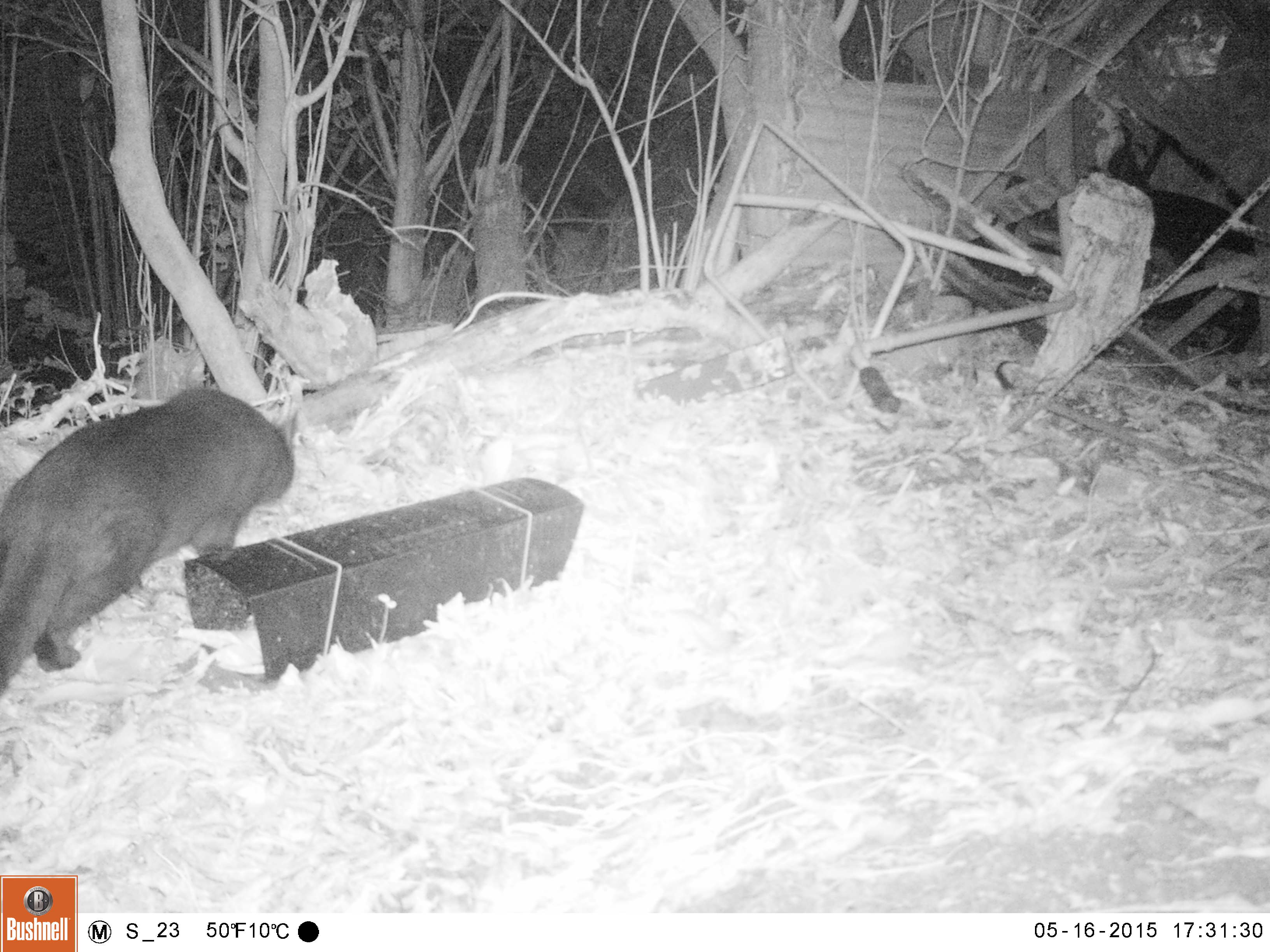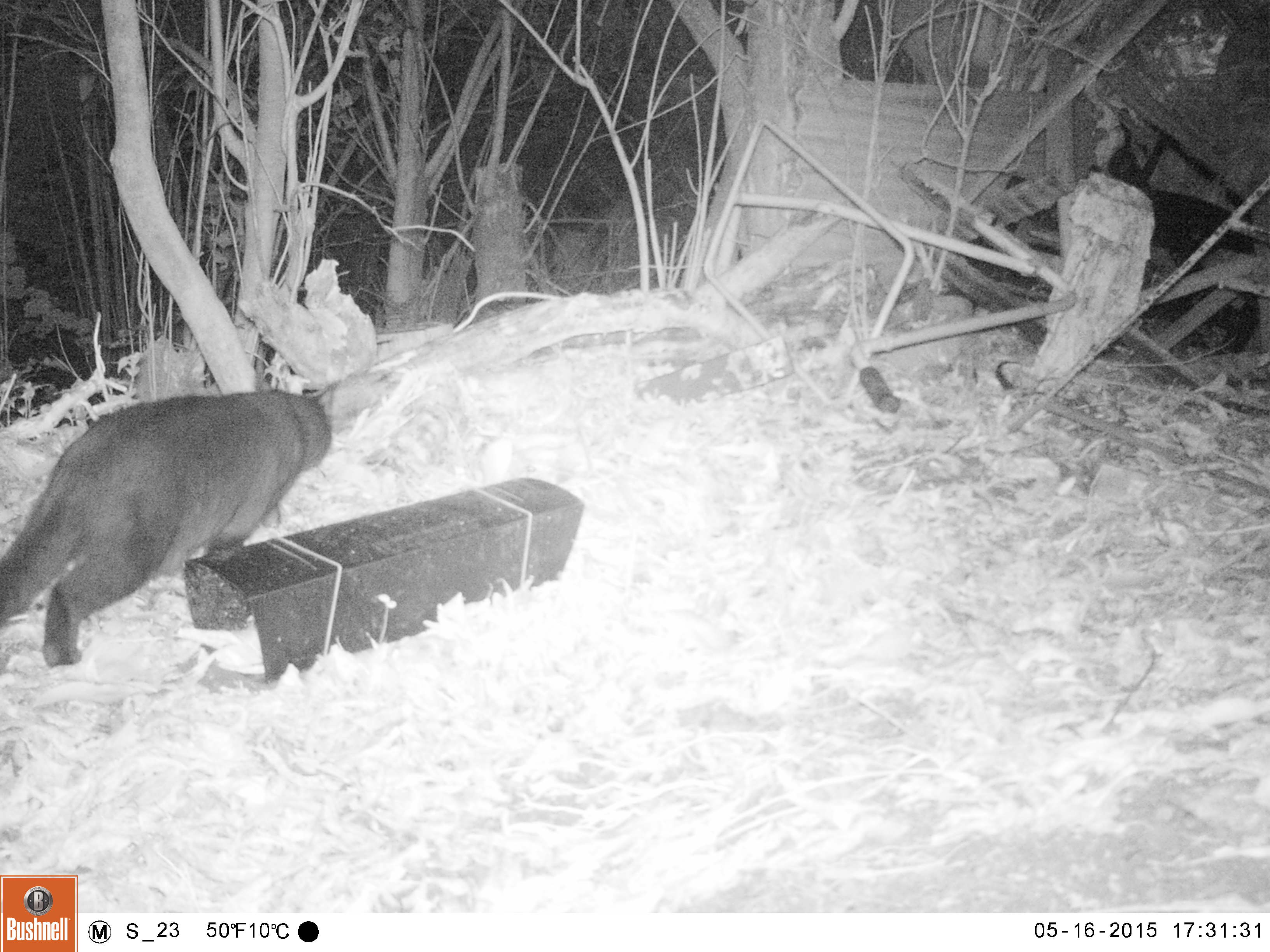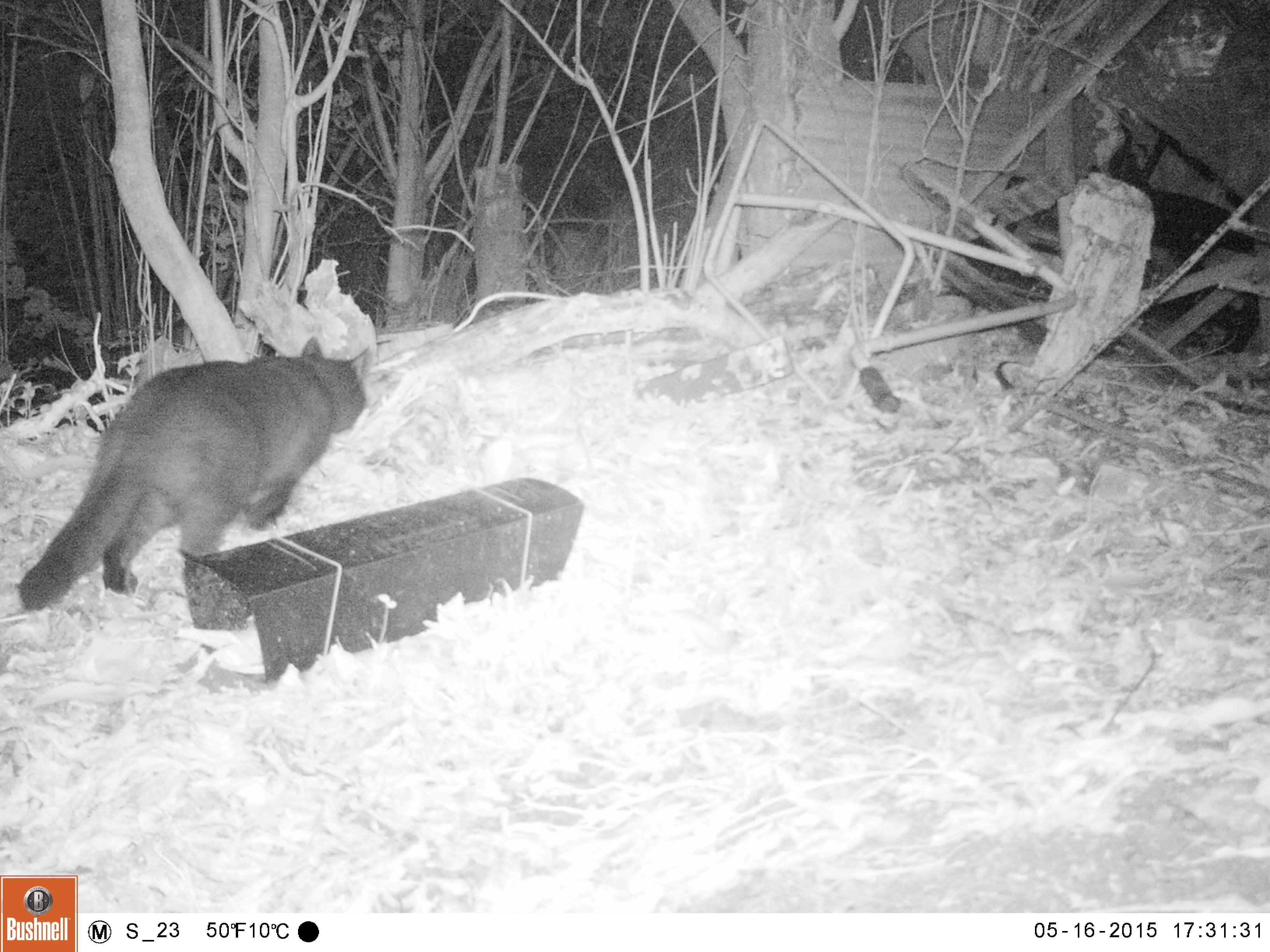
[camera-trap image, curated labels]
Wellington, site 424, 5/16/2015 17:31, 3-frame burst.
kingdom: Animalia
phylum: Chordata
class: Mammalia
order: Carnivora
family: Felidae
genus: Felis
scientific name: Felis catus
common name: cat